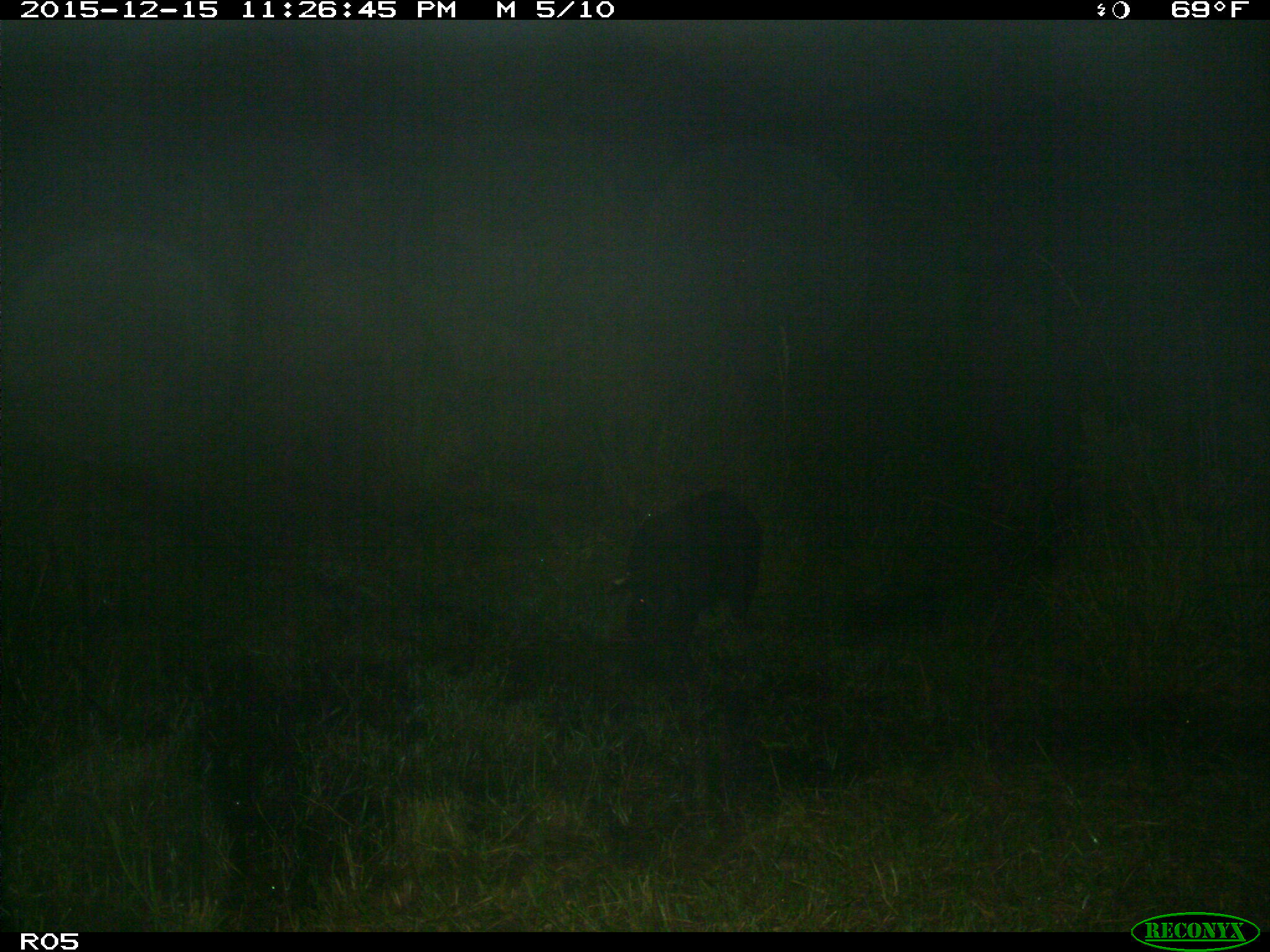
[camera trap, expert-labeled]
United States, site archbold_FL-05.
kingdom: Animalia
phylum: Chordata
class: Mammalia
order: Artiodactyla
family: Suidae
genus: Sus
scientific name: Sus scrofa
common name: wild boar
Sus scrofa (wild boar).